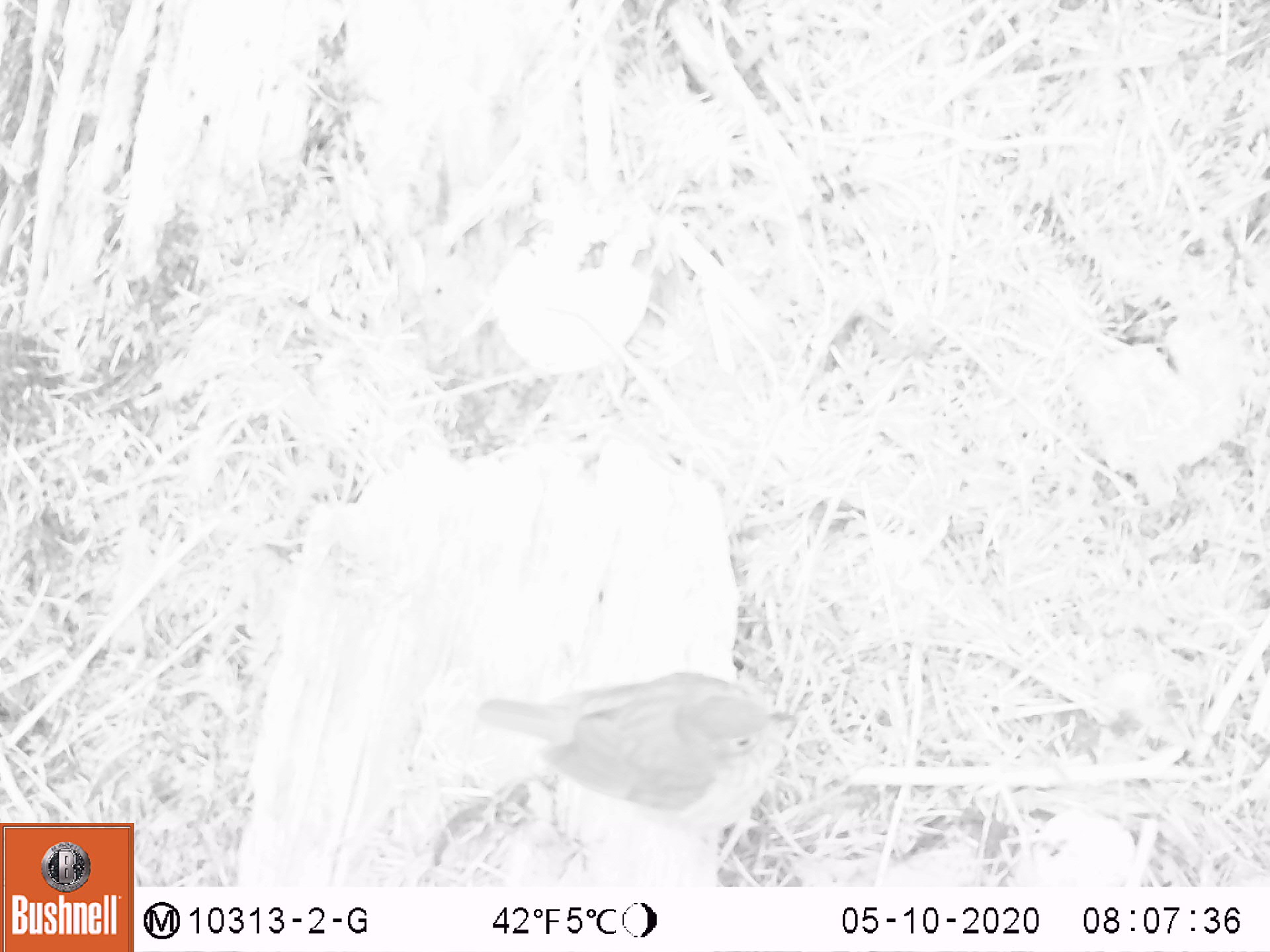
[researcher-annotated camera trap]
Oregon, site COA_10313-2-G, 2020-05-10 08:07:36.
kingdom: Animalia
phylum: Chordata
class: Aves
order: Passeriformes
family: Turdidae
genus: Catharus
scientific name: Catharus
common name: brown thrushes and nightingale-thrushes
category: catharus species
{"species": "catharus species (brown thrushes and nightingale-thrushes) (Catharus)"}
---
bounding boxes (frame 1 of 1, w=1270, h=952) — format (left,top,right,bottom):
catharus species: (460,656,816,850)